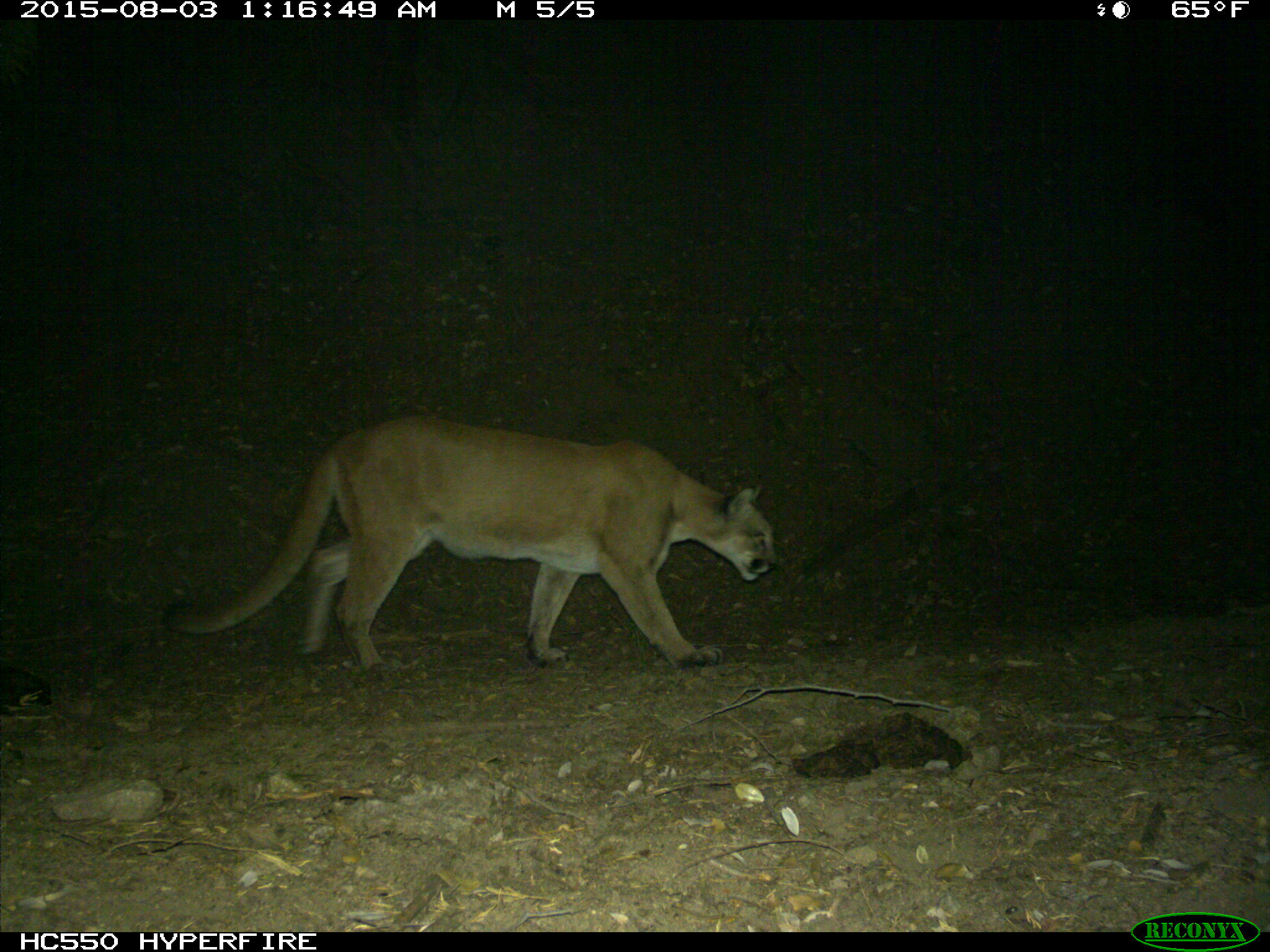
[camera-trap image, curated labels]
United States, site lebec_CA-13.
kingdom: Animalia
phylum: Chordata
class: Mammalia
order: Carnivora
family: Felidae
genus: Puma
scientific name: Puma concolor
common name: mountain lion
Puma concolor (mountain lion).